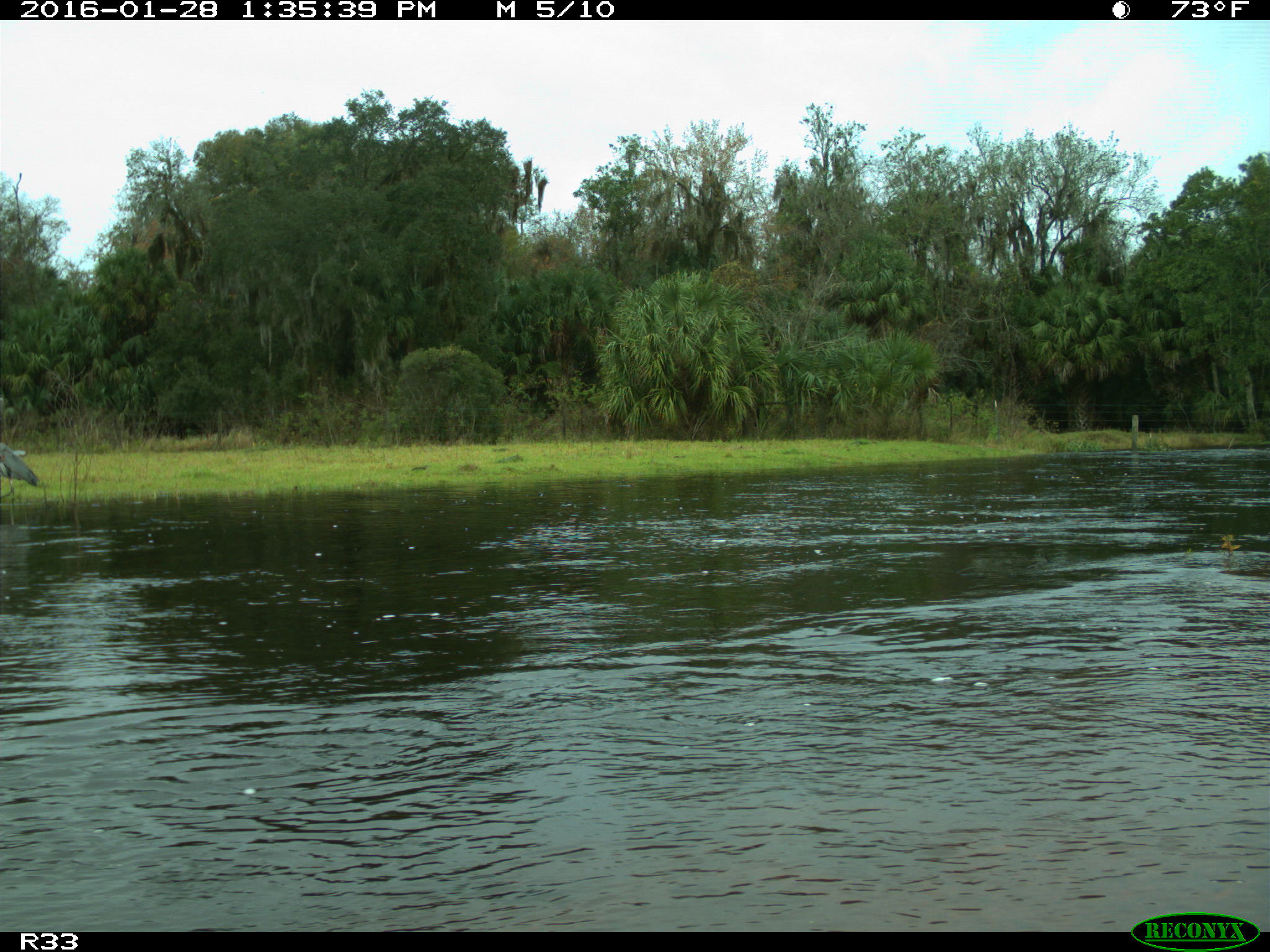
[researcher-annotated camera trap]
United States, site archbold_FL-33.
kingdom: Animalia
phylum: Chordata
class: Aves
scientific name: Aves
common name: birds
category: unidentified bird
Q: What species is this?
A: Unidentified bird (birds) (Aves).